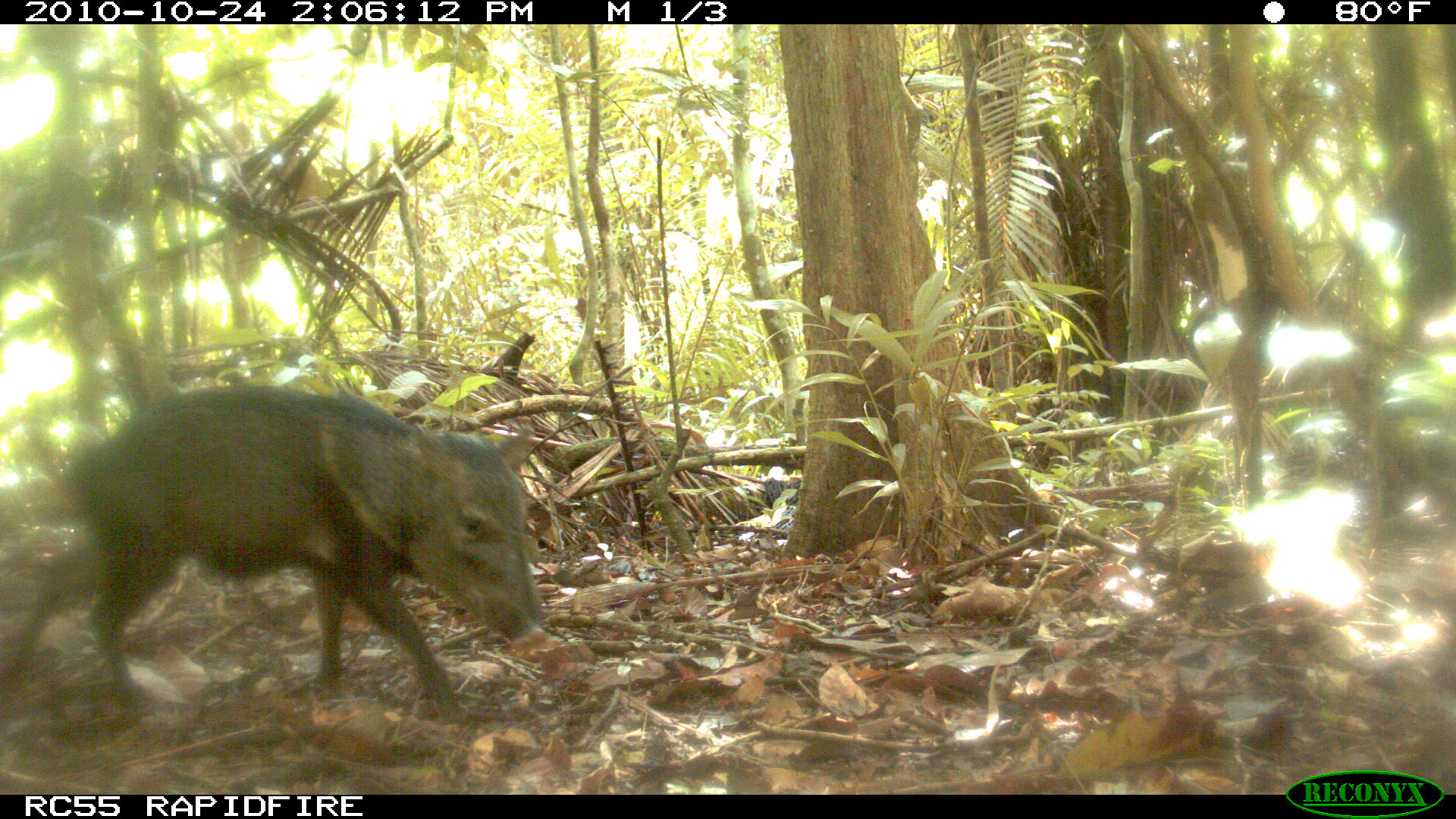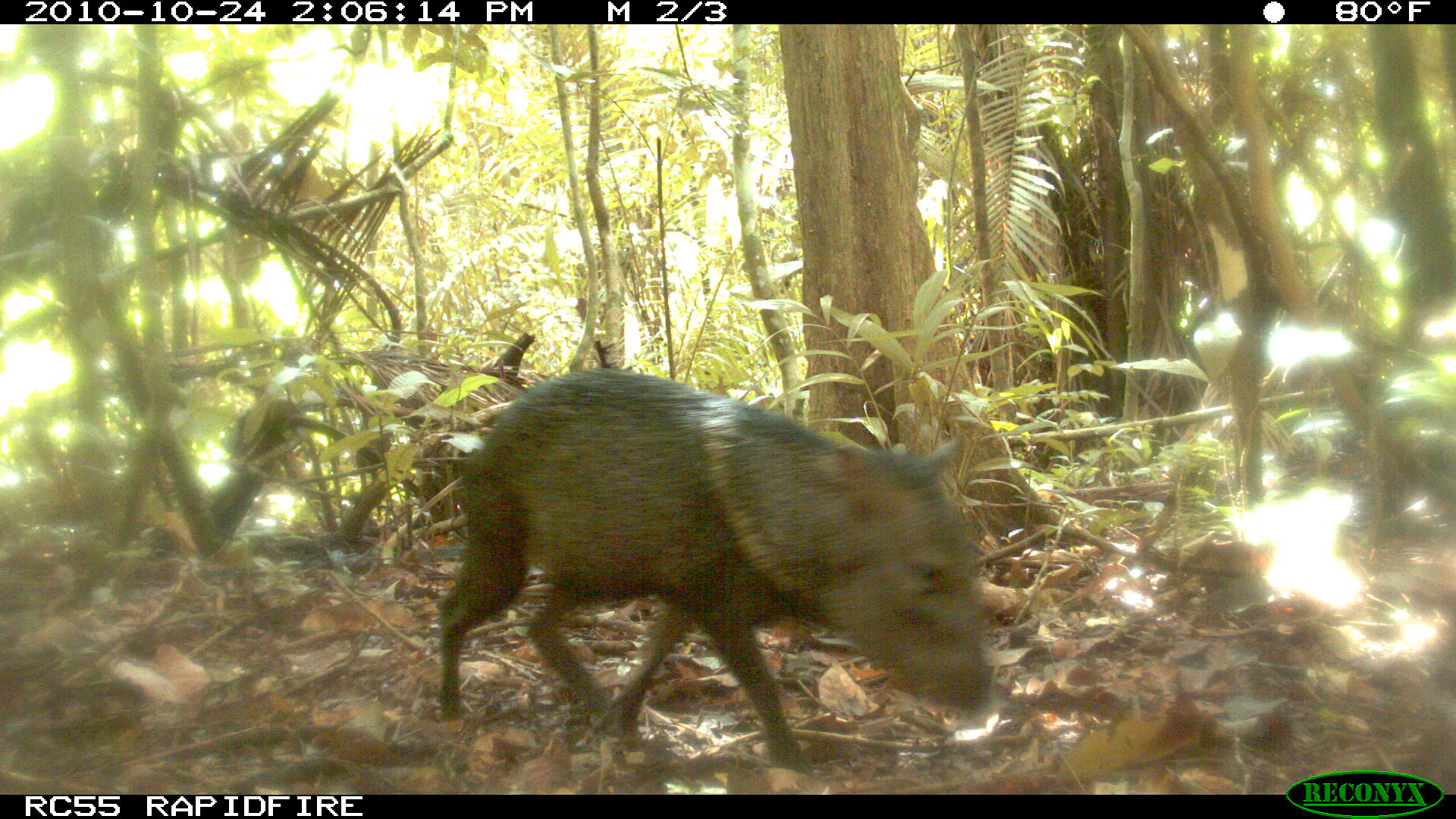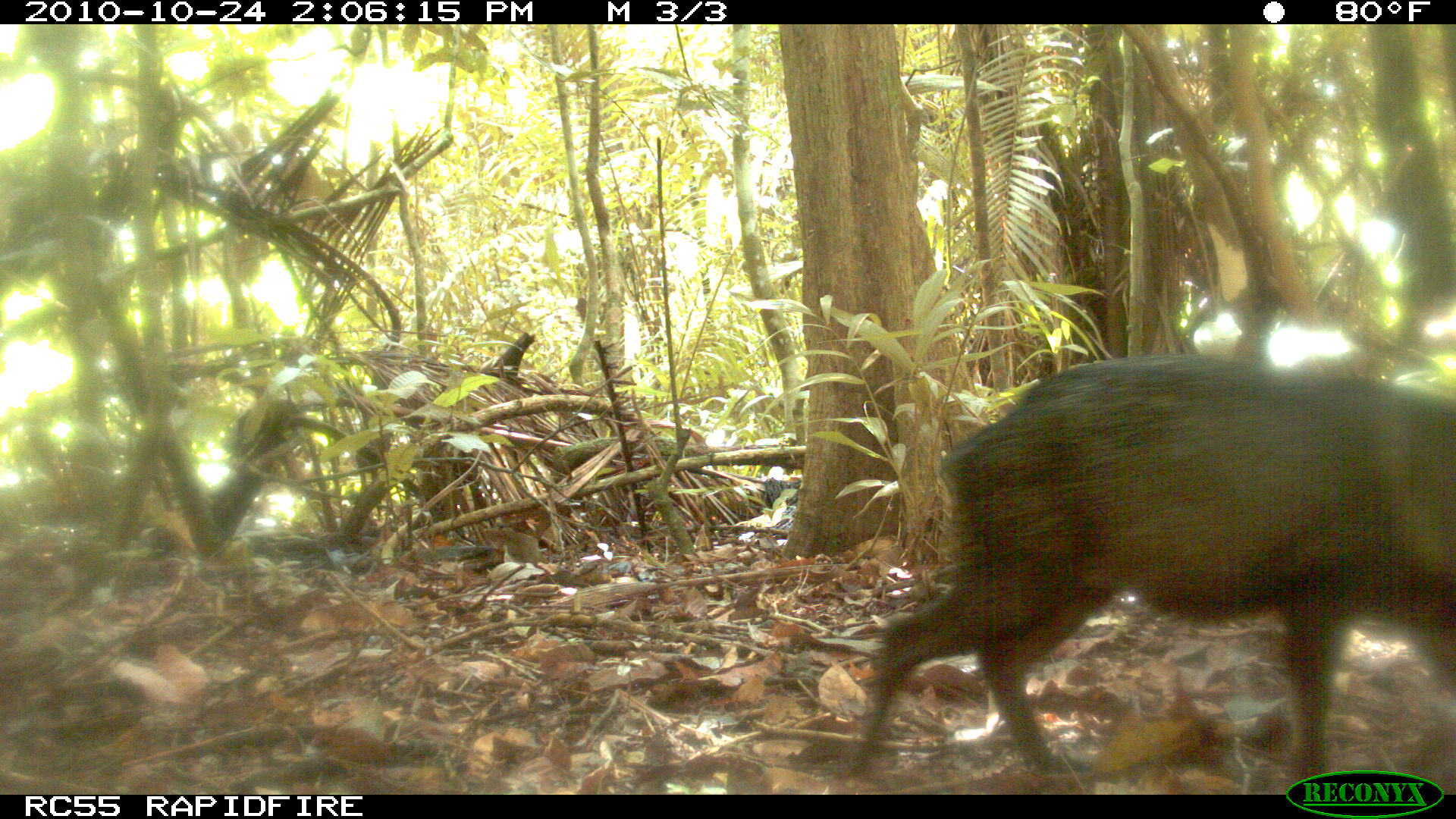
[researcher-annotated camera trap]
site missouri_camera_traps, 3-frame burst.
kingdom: Animalia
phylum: Chordata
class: Mammalia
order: Artiodactyla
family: Tayassuidae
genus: Pecari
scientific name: Pecari tajacu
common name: collared peccary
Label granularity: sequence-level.